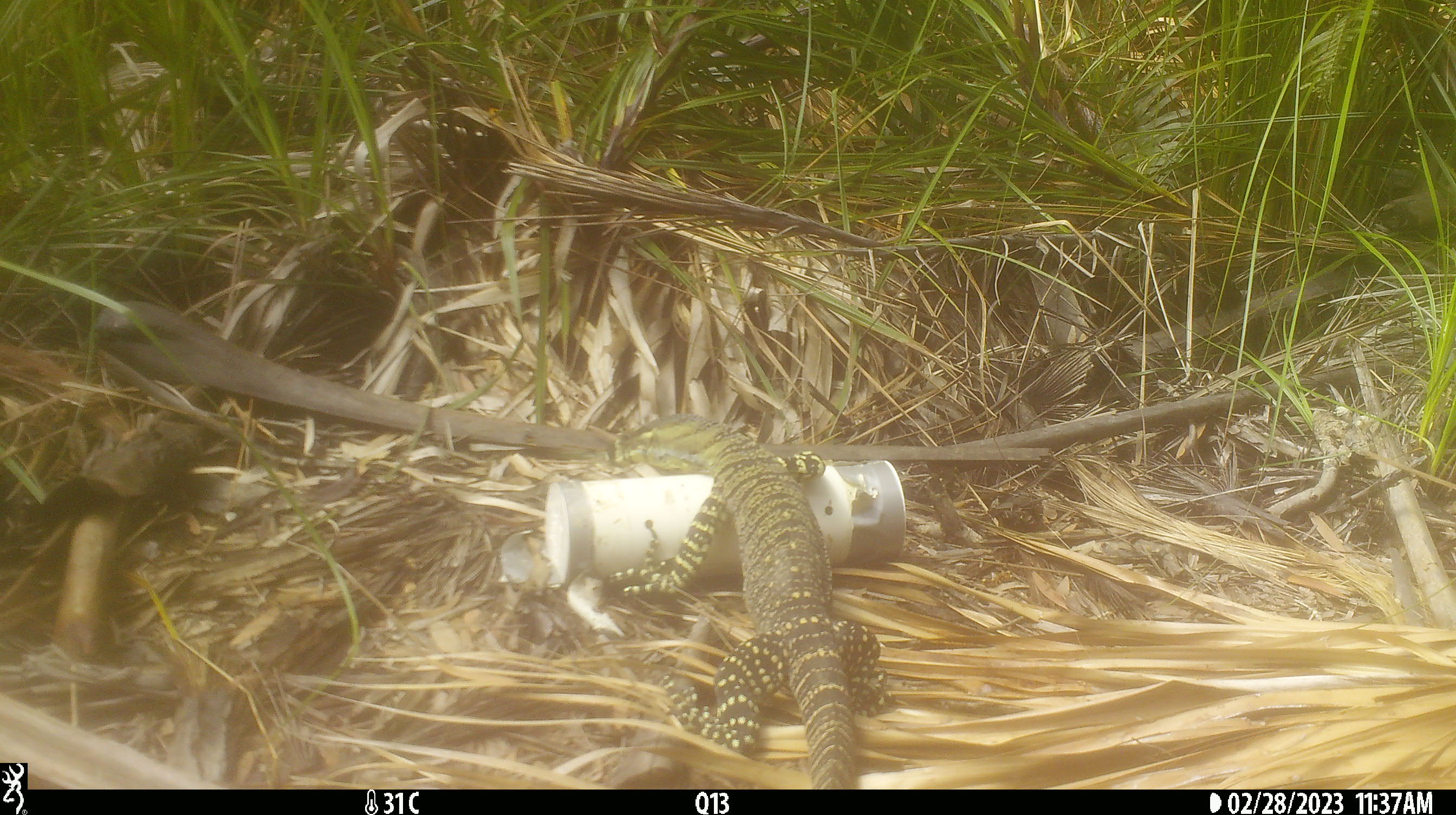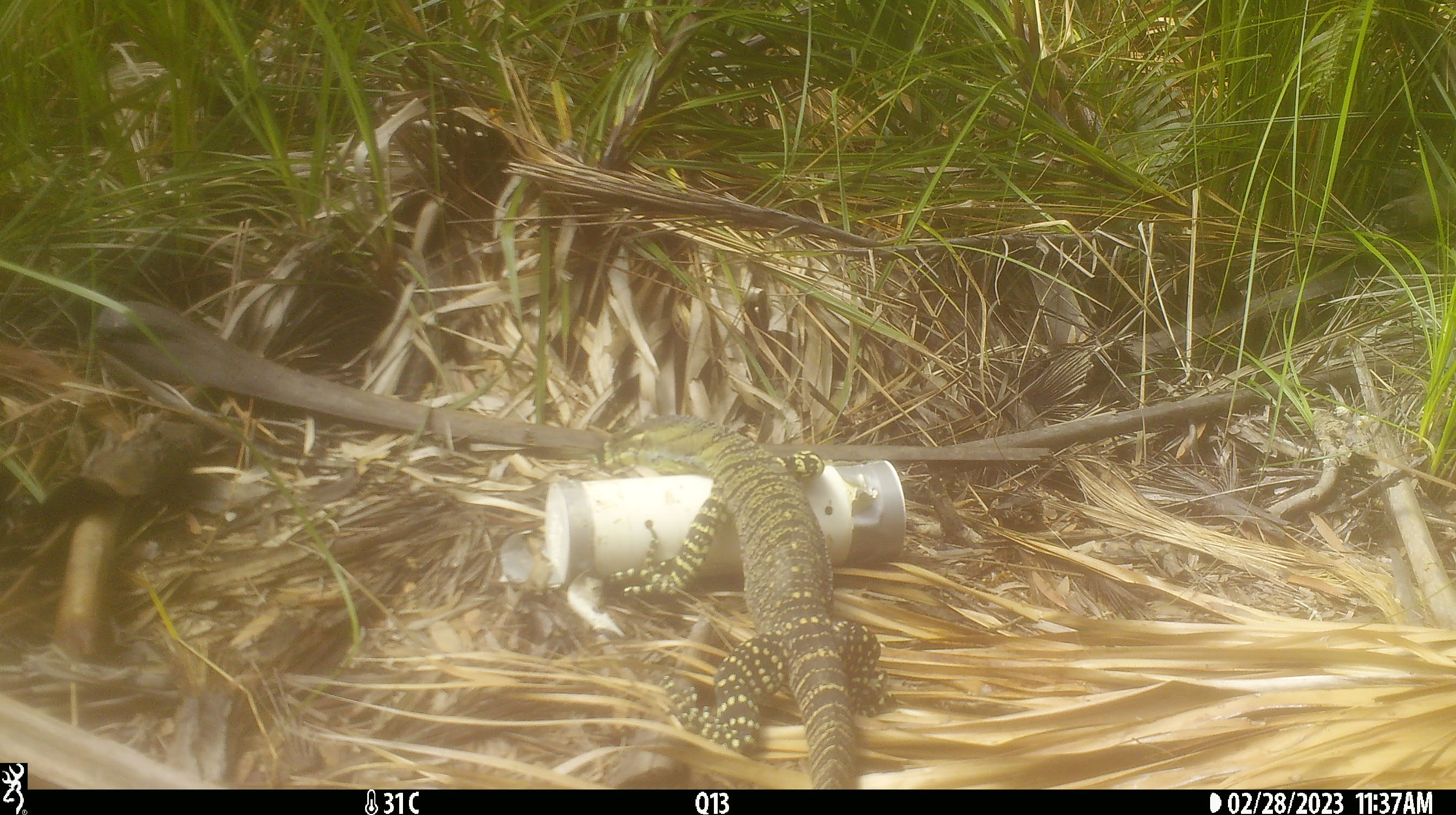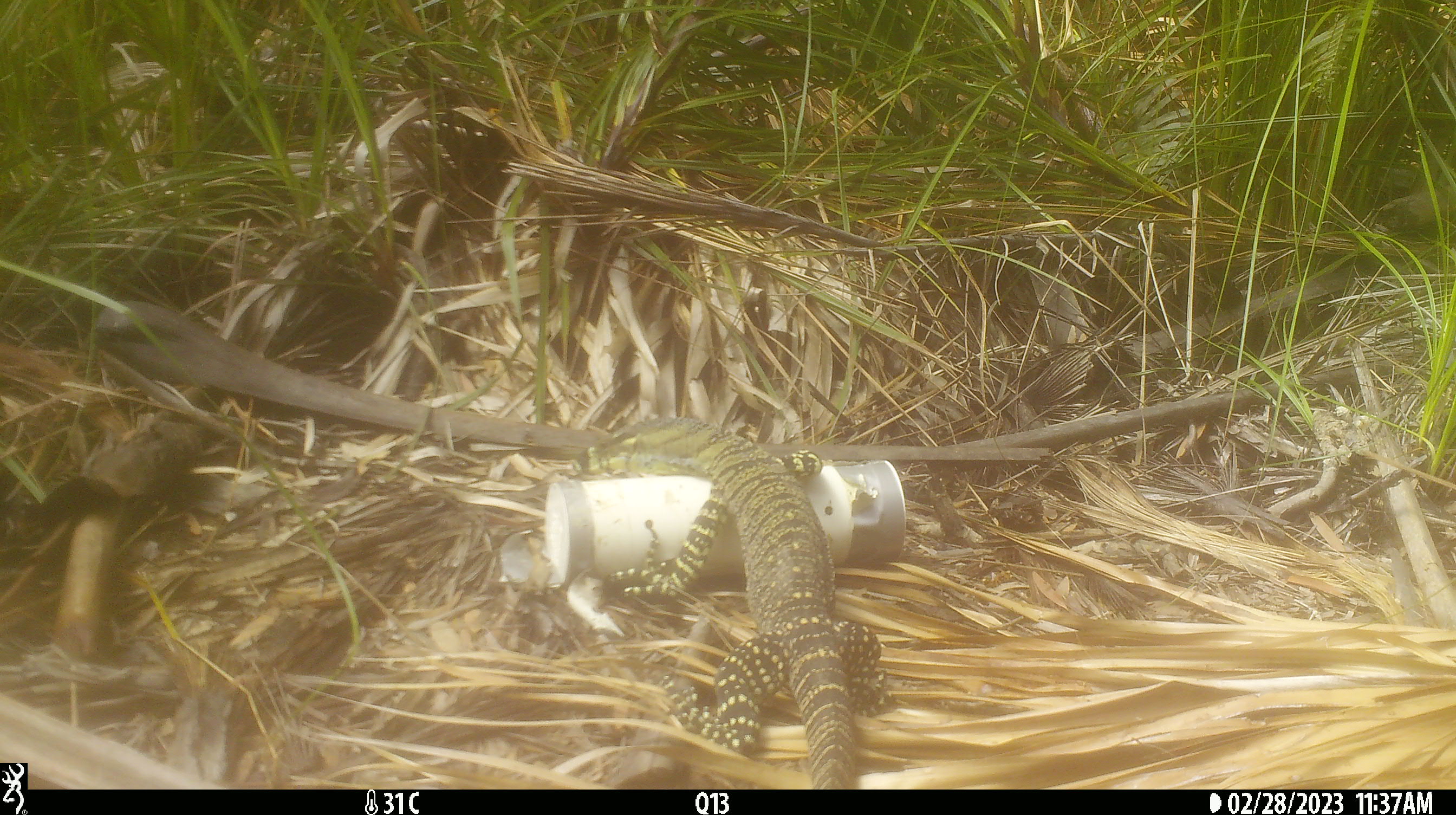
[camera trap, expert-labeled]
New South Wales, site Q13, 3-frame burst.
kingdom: Animalia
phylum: Chordata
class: Reptilia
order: Squamata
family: Varanidae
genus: Varanus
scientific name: Varanus varius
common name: lace monitor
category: goanna